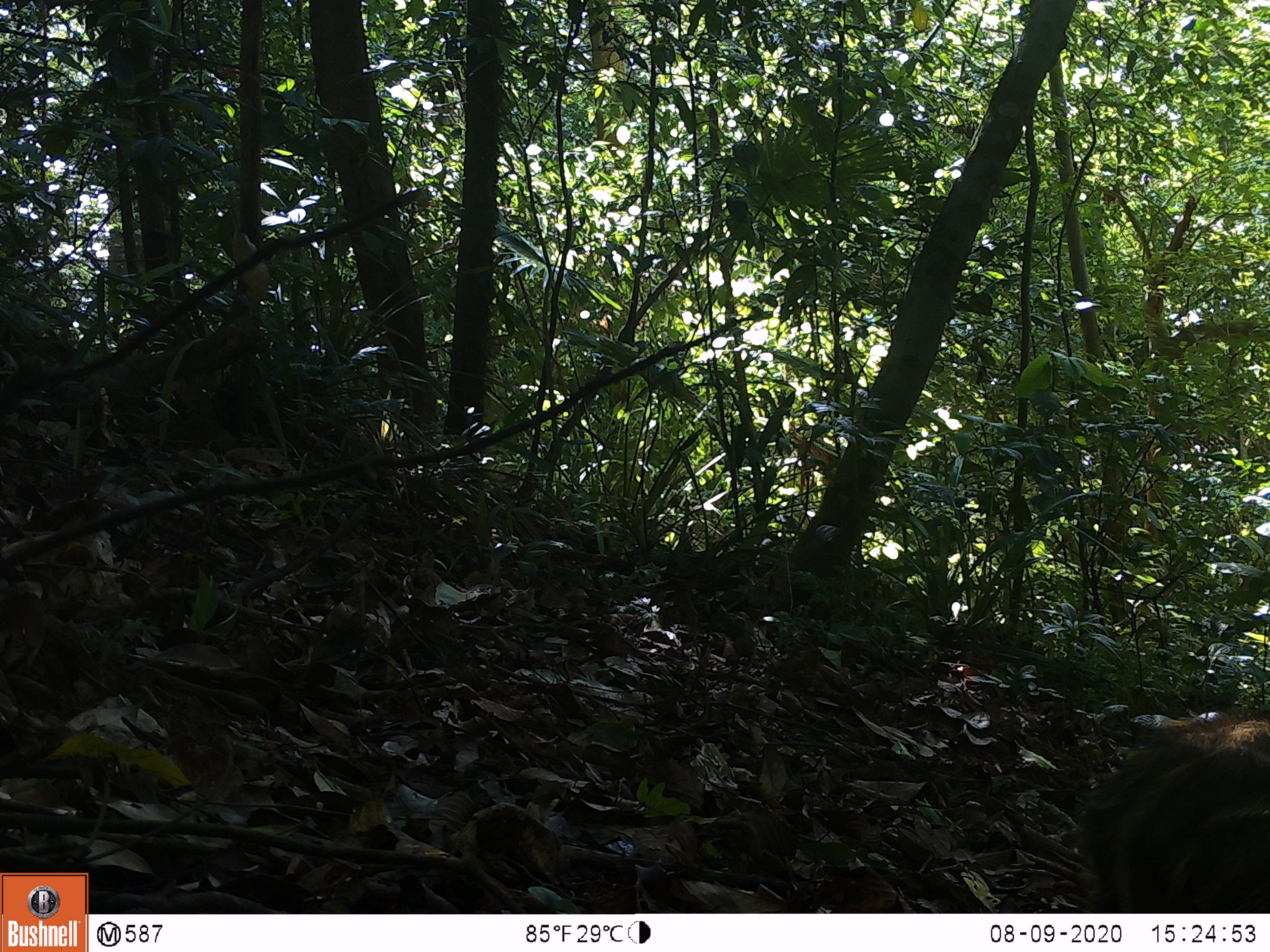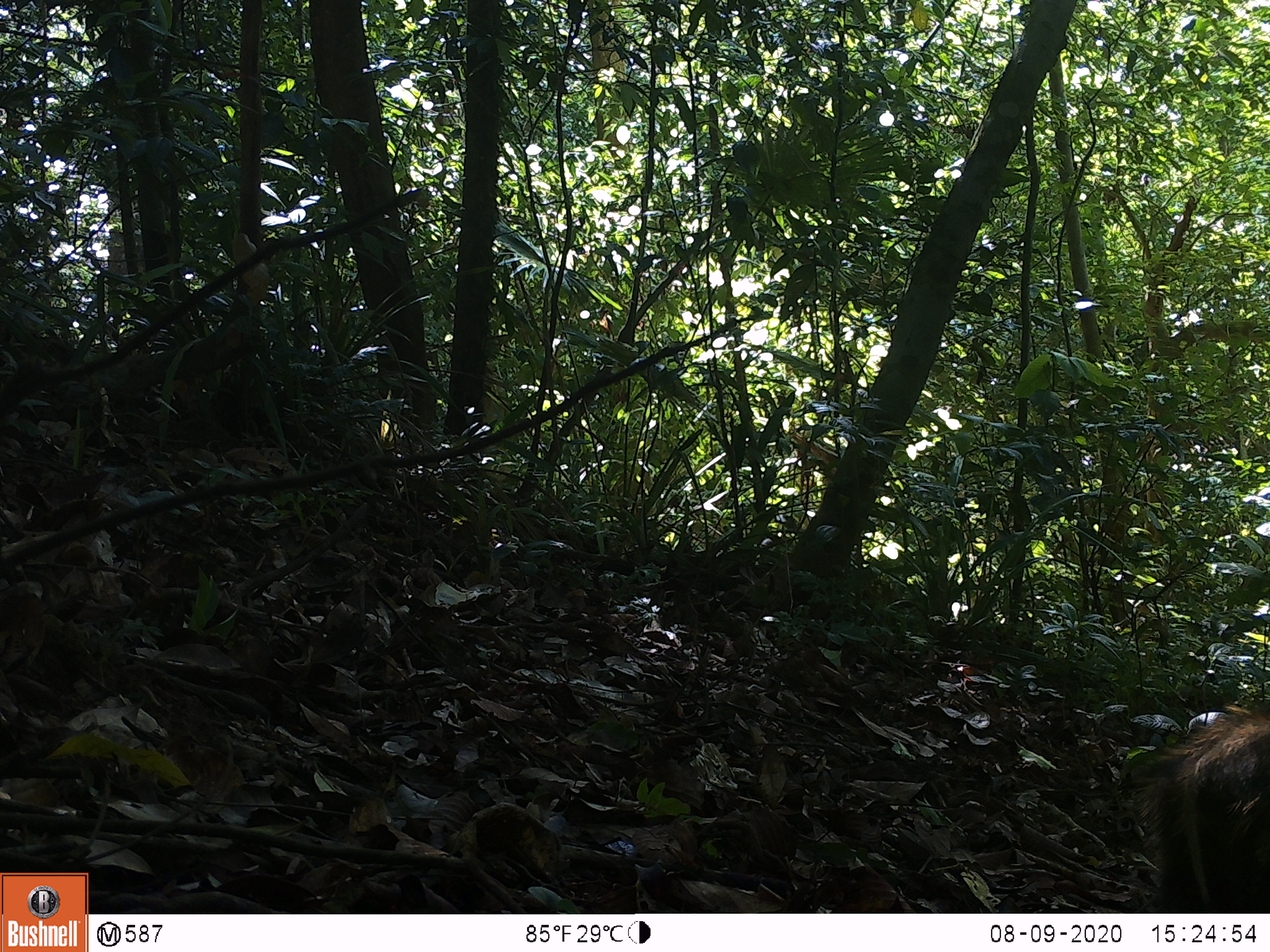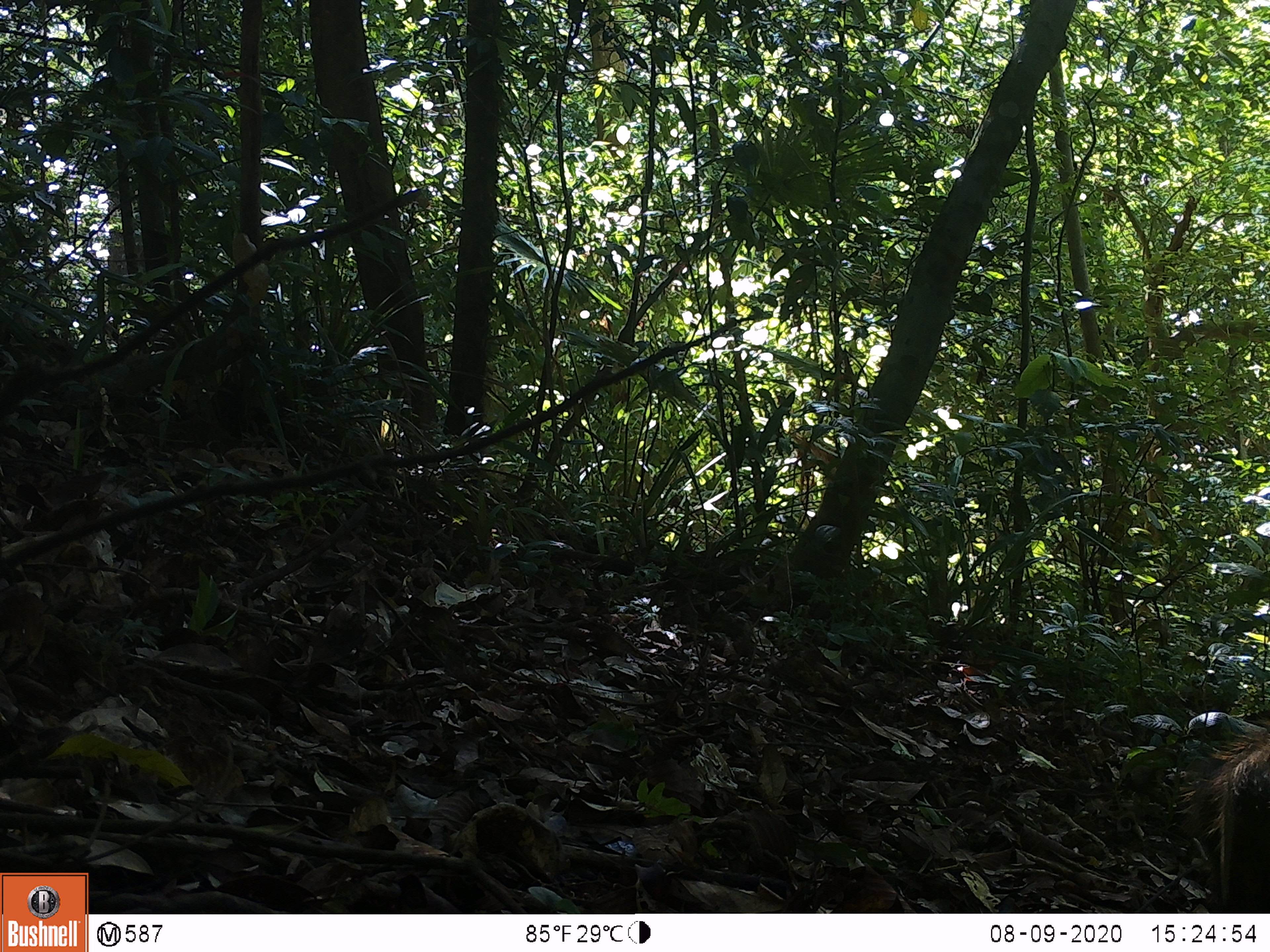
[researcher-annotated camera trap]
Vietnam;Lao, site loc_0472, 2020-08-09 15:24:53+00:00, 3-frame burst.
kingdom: Animalia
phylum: Chordata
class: Mammalia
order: Artiodactyla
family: Suidae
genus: Sus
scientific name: Sus scrofa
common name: eurasian wild pig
Eurasian wild pig (Sus scrofa). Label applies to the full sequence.